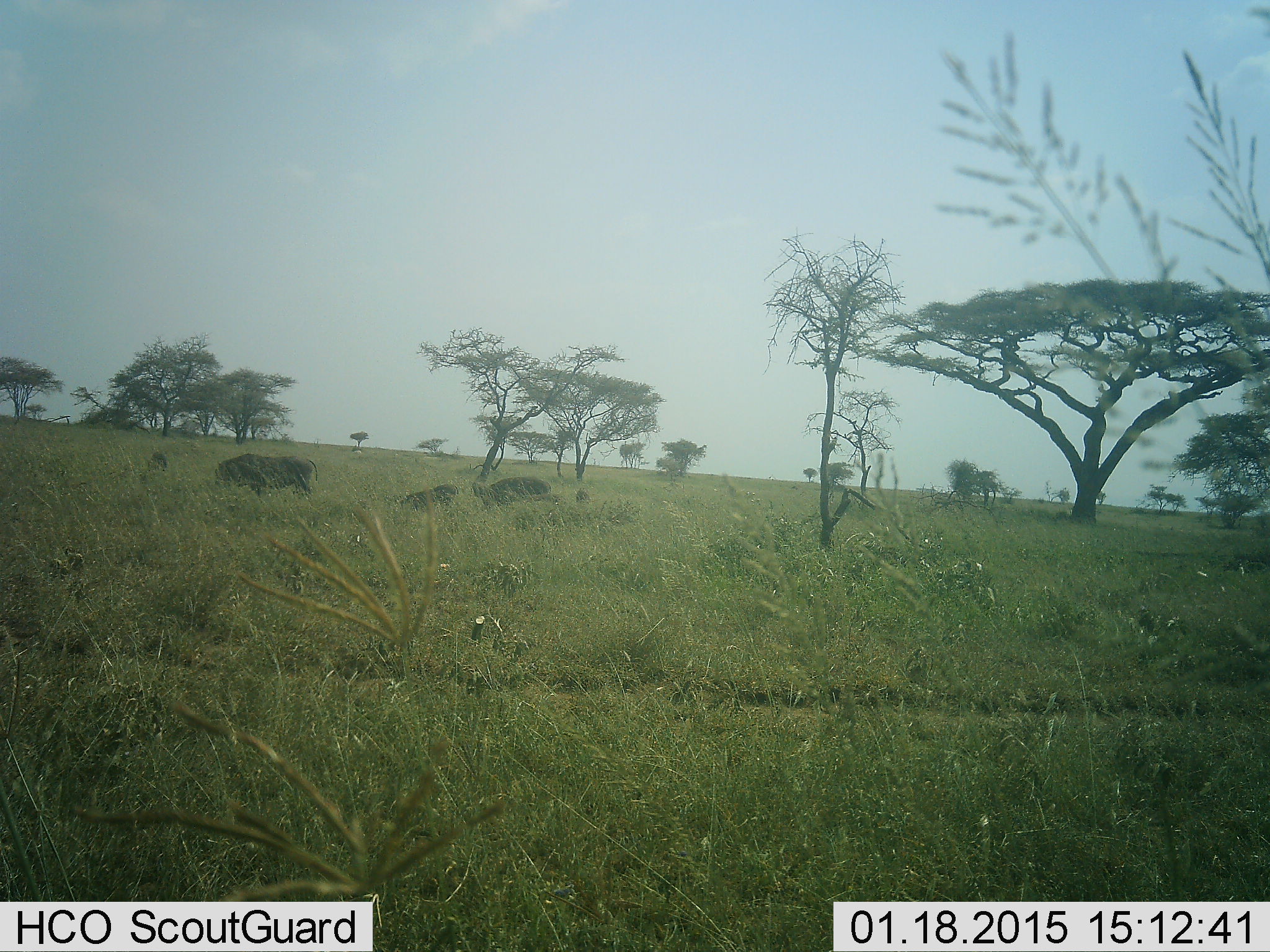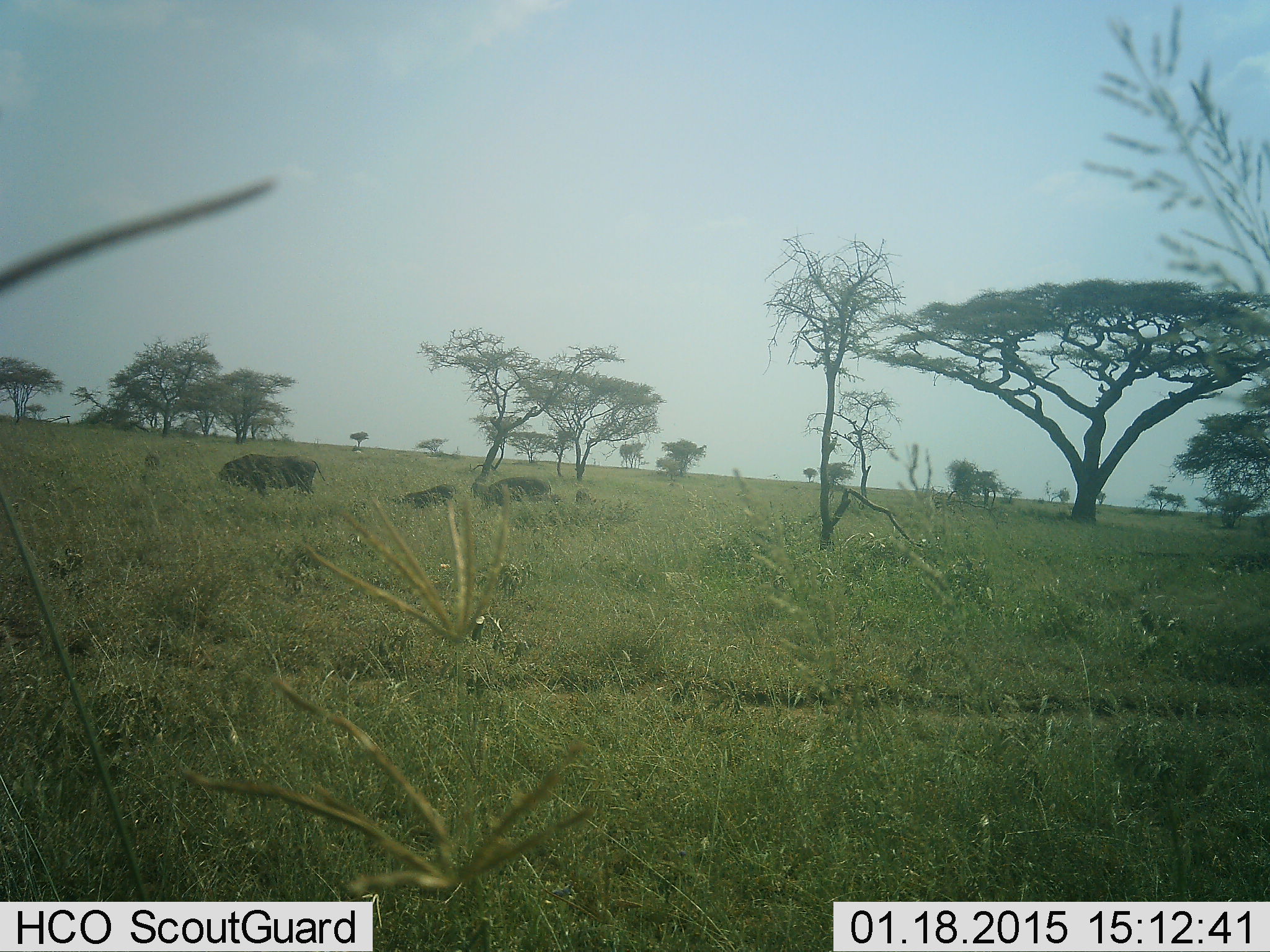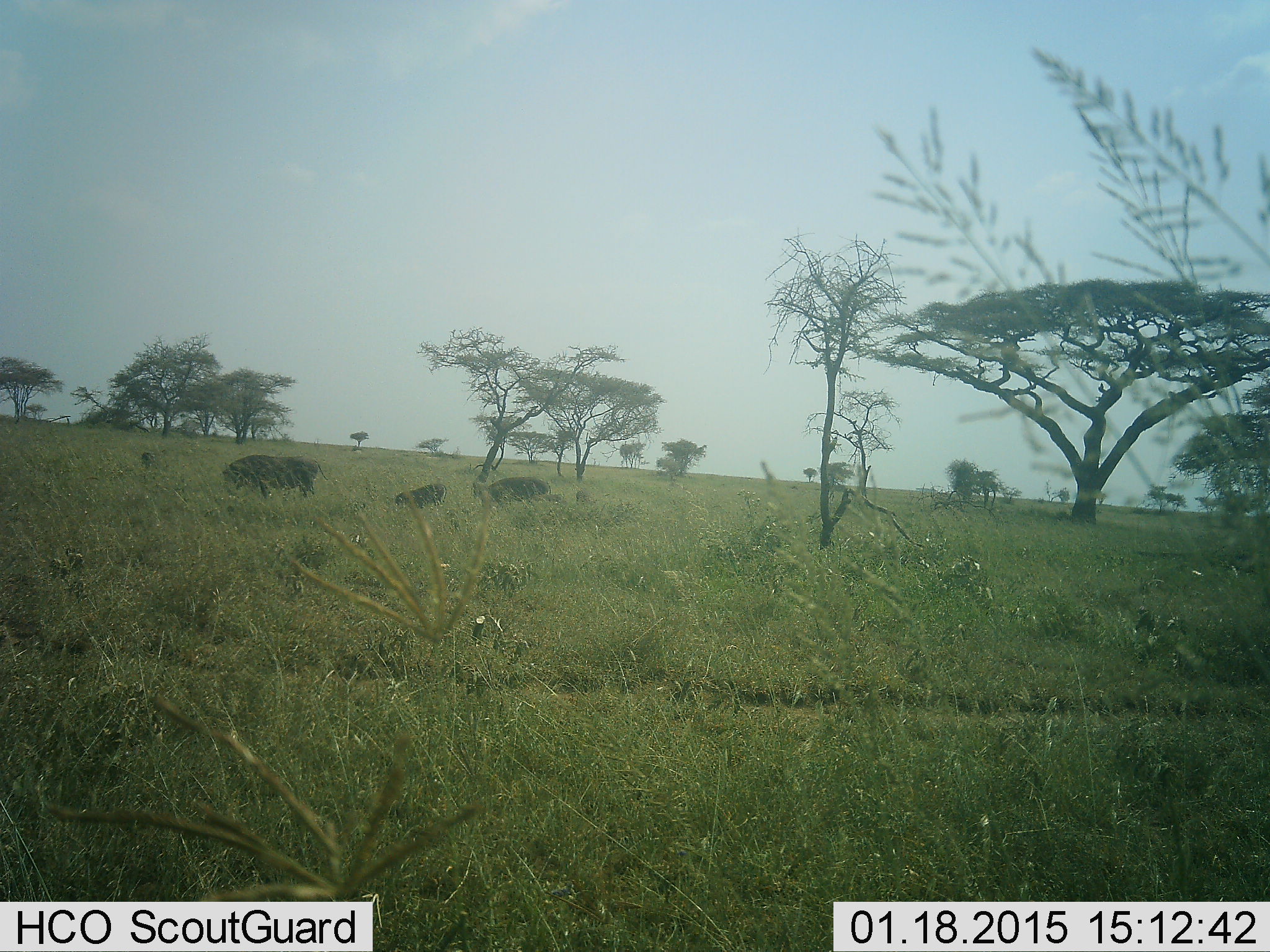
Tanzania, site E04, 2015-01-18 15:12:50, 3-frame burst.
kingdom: Animalia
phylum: Chordata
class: Mammalia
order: Artiodactyla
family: Suidae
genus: Phacochoerus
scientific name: Phacochoerus africanus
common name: warthog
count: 4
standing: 20%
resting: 0%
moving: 0%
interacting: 10%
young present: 70%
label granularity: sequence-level